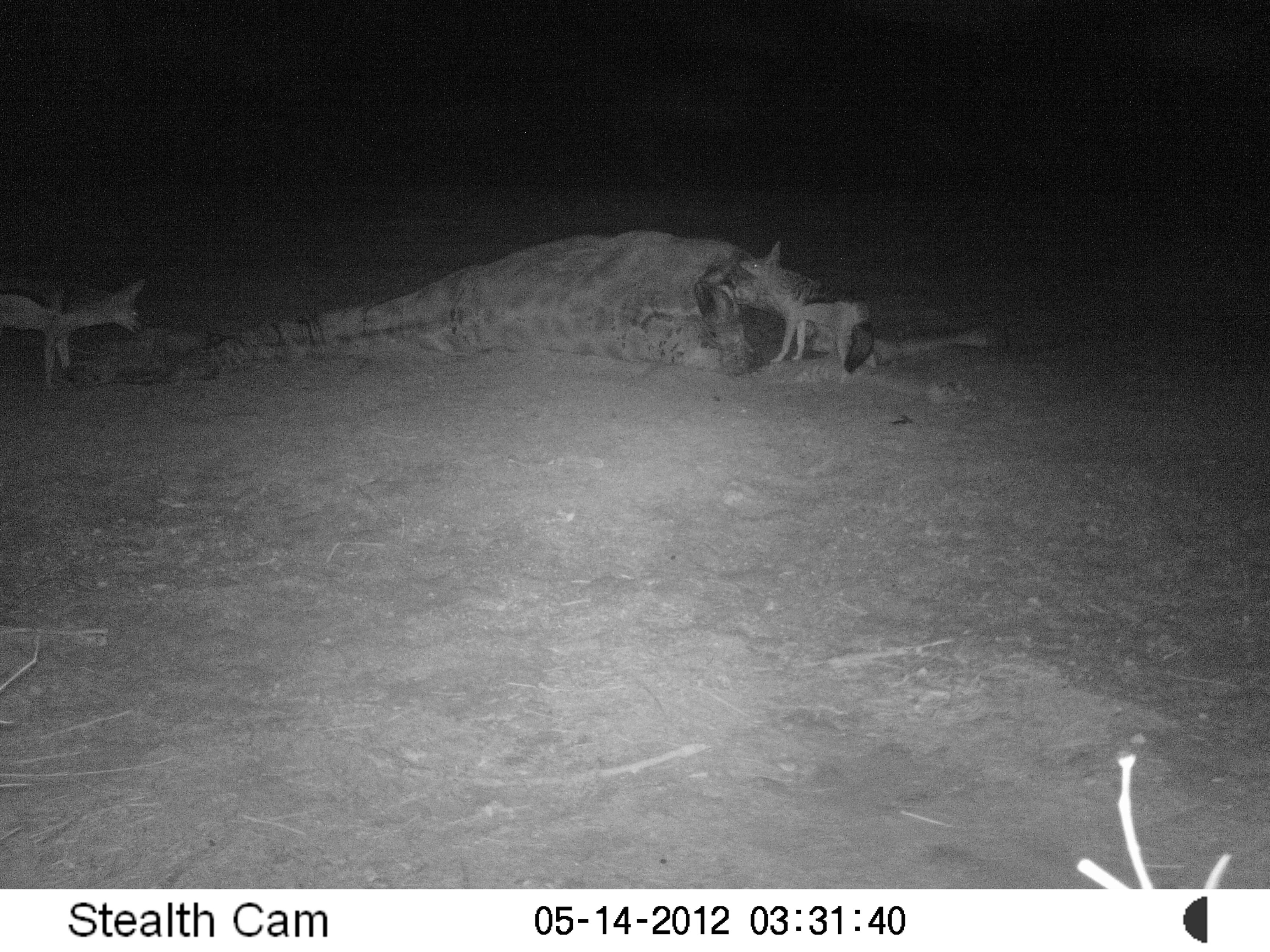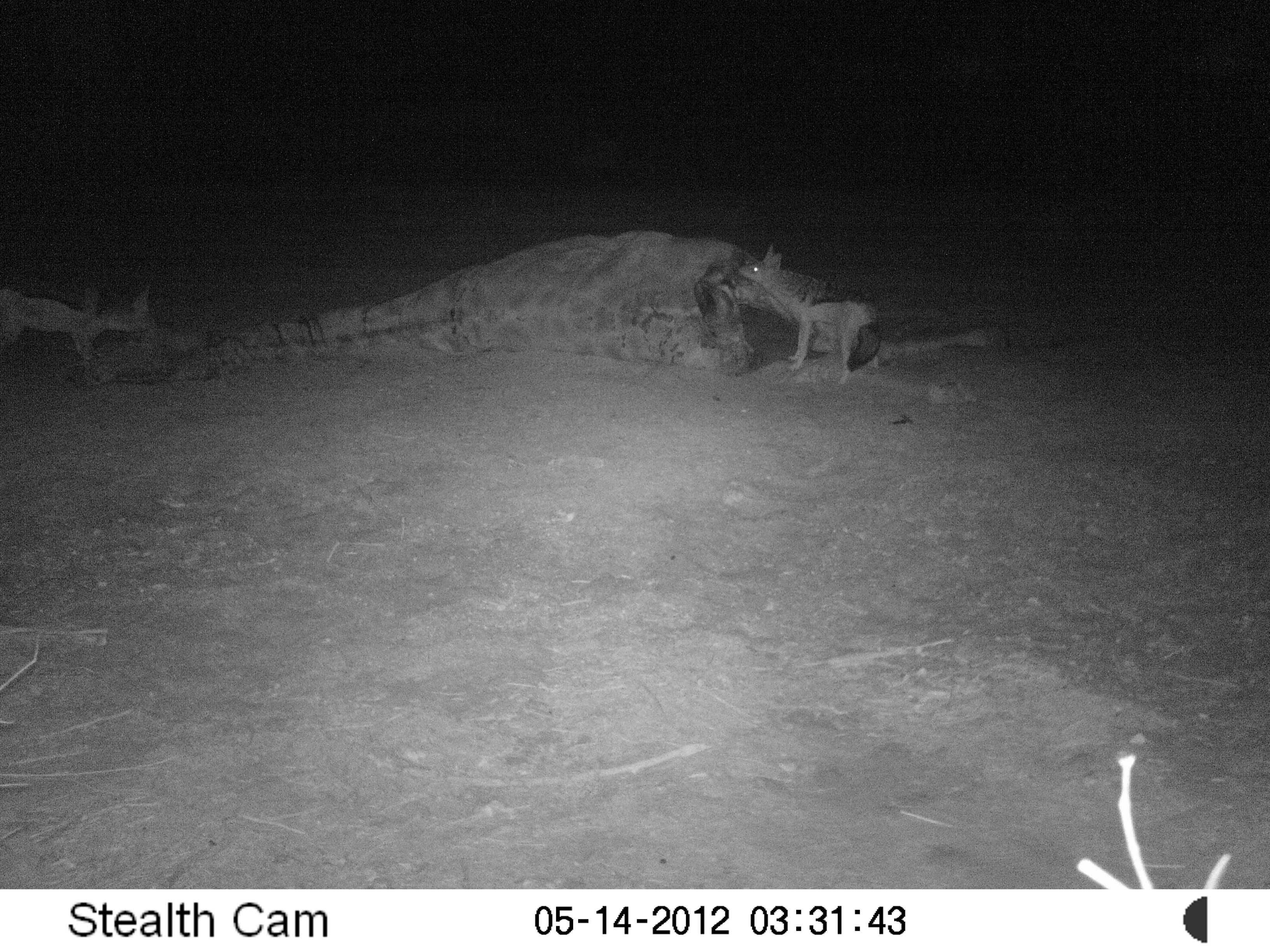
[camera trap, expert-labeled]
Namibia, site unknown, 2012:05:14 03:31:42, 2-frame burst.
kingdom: Animalia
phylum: Chordata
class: Mammalia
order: Carnivora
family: Canidae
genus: Lupulella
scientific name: Lupulella mesomelas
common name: black-backed jackal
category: canis mesomelas